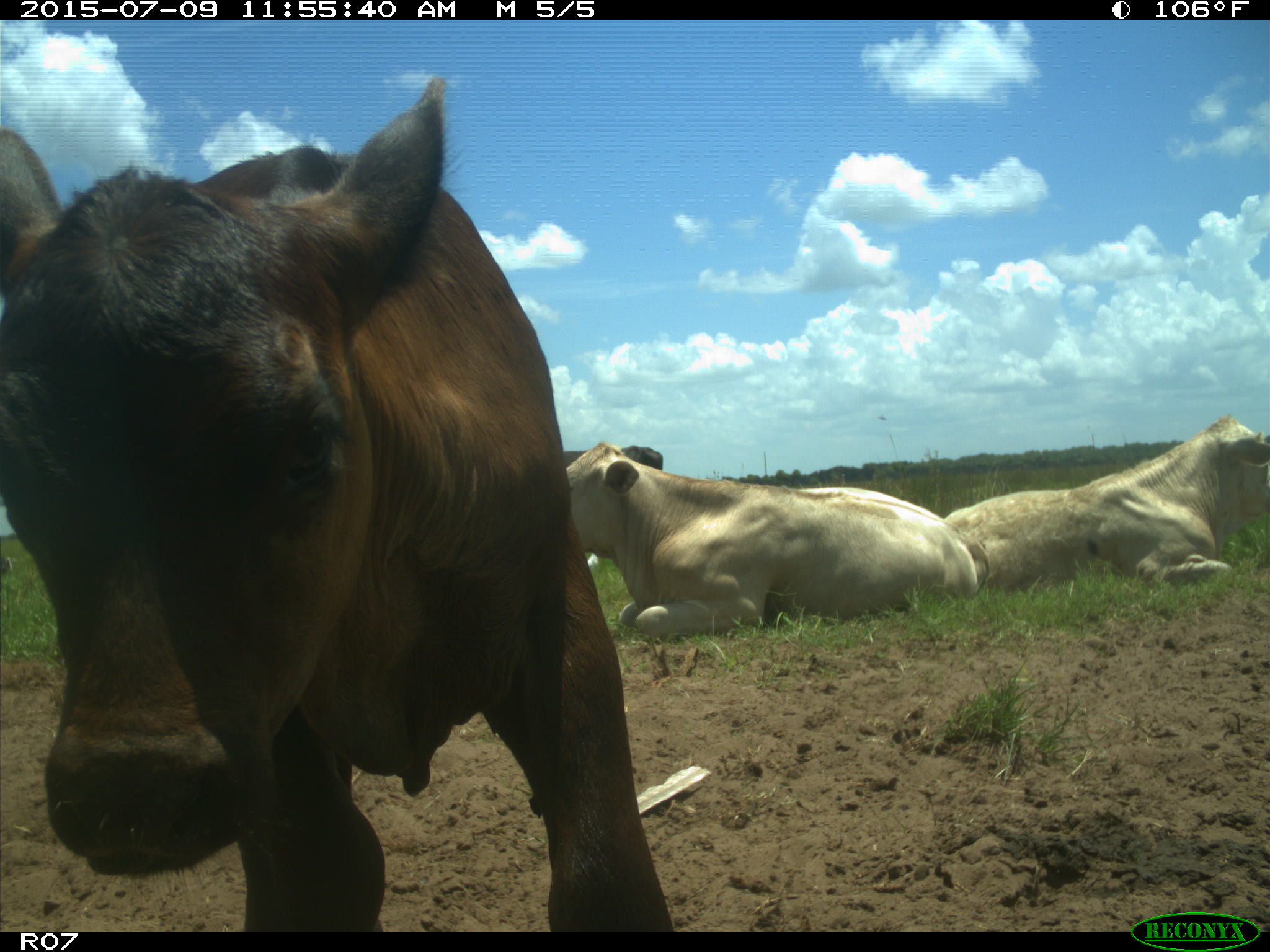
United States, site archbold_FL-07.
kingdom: Animalia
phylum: Chordata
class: Mammalia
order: Artiodactyla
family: Bovidae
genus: Bos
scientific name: Bos taurus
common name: domestic cow